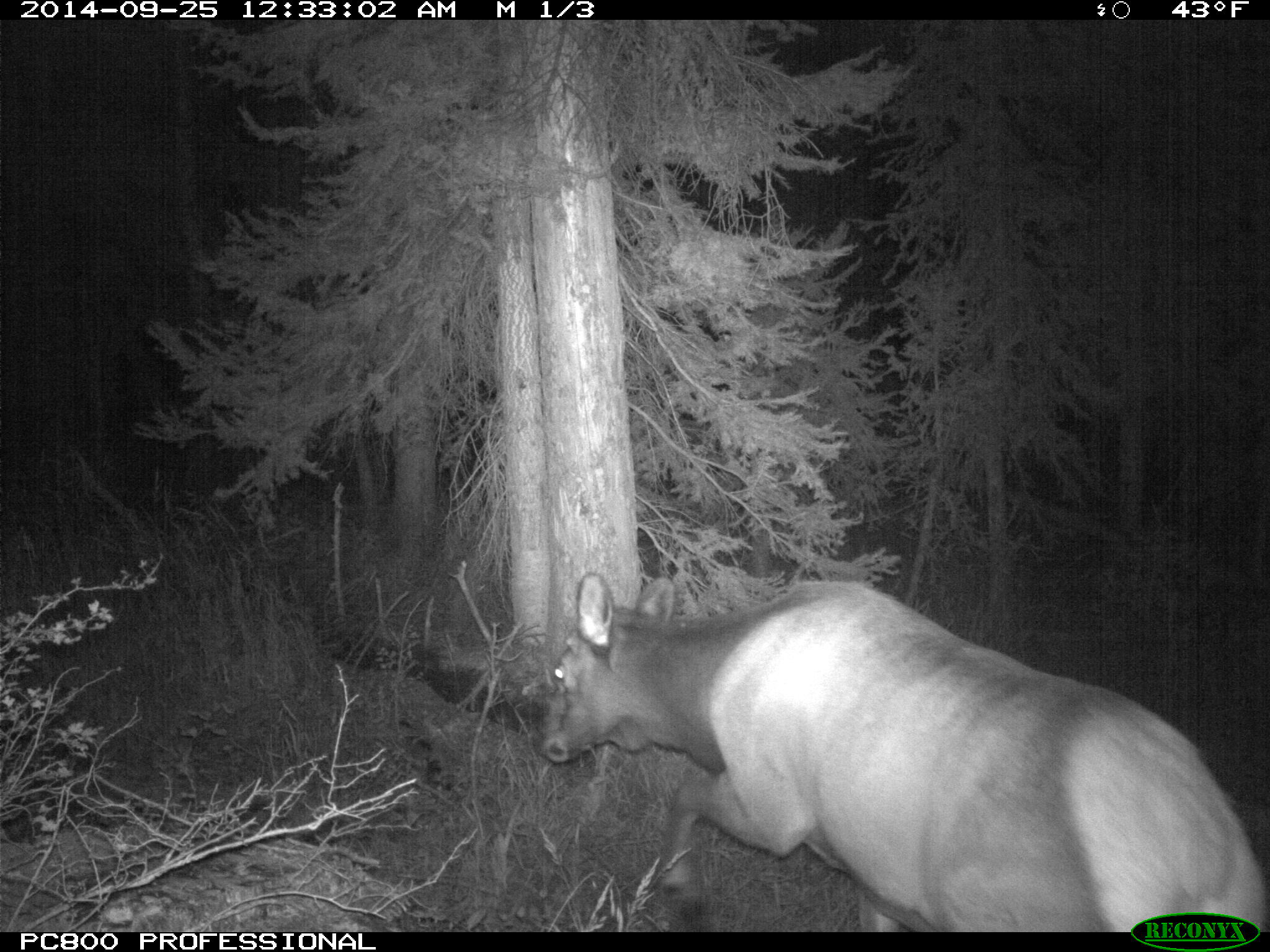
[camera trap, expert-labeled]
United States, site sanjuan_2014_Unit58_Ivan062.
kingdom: Animalia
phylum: Chordata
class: Mammalia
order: Artiodactyla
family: Cervidae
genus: Cervus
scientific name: Cervus elaphus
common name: red deer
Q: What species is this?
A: Cervus elaphus (red deer).